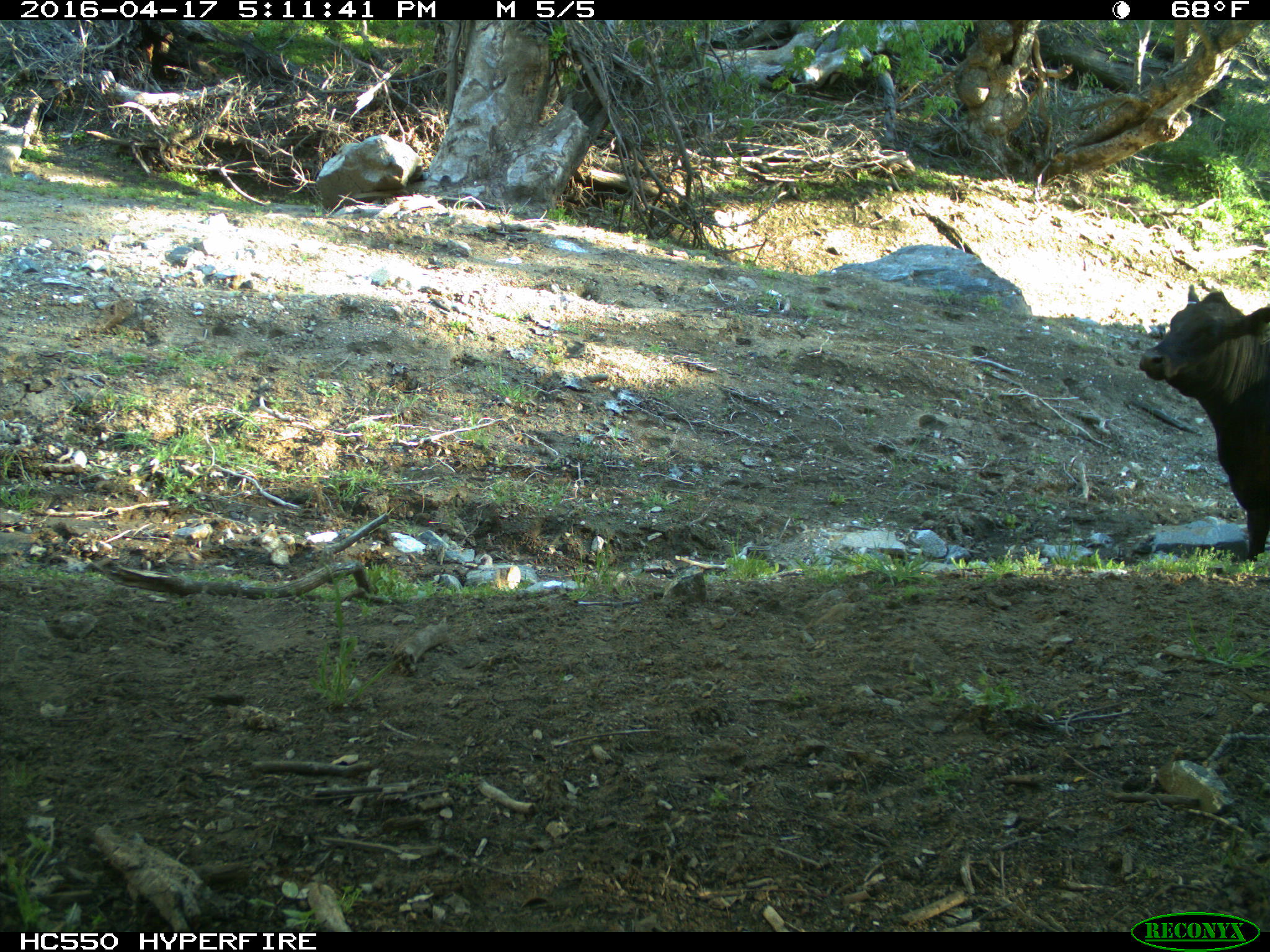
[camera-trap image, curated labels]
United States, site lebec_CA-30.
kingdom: Animalia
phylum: Chordata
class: Mammalia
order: Artiodactyla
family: Bovidae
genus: Bos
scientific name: Bos taurus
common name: domestic cow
Bos taurus (domestic cow).